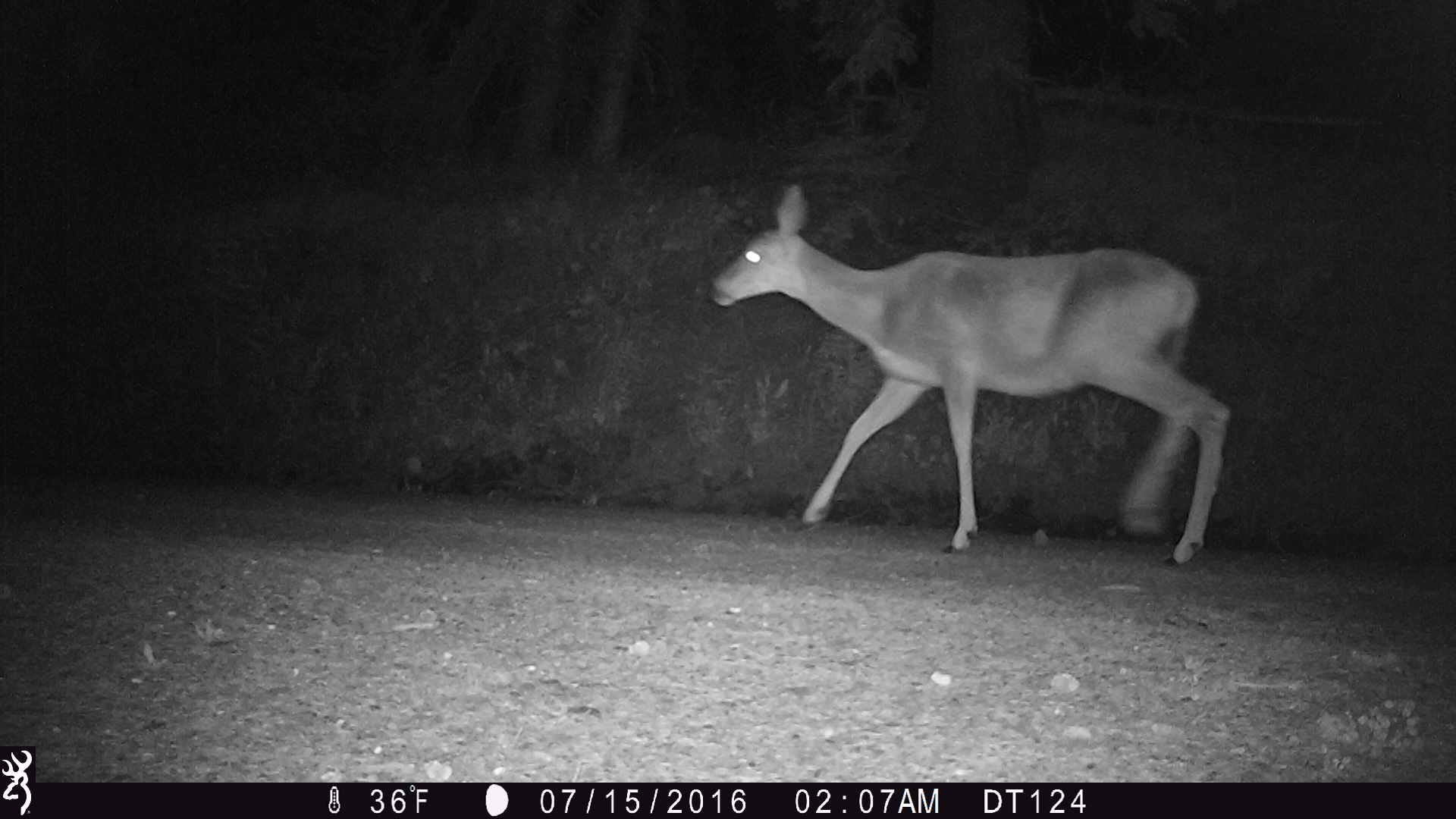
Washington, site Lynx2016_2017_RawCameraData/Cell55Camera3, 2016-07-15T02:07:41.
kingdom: Animalia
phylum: Chordata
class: Mammalia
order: Artiodactyla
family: Cervidae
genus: Odocoileus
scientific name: Odocoileus hemionus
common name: mule deer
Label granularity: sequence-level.